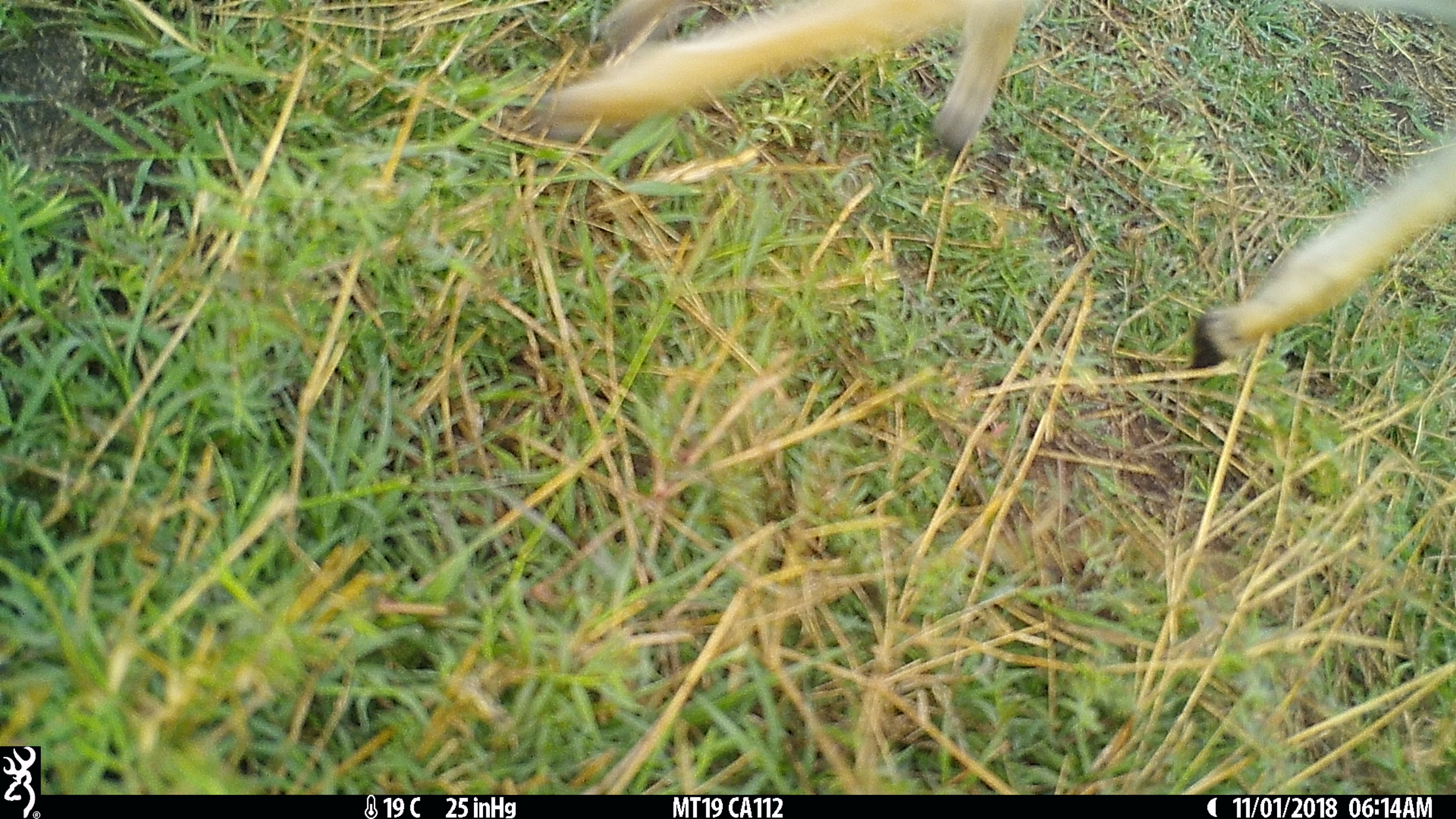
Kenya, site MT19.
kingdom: Animalia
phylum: Chordata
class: Mammalia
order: Artiodactyla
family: Bovidae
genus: Eudorcas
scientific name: Eudorcas thomsonii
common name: thomon's gazelle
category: gazelle thomsons